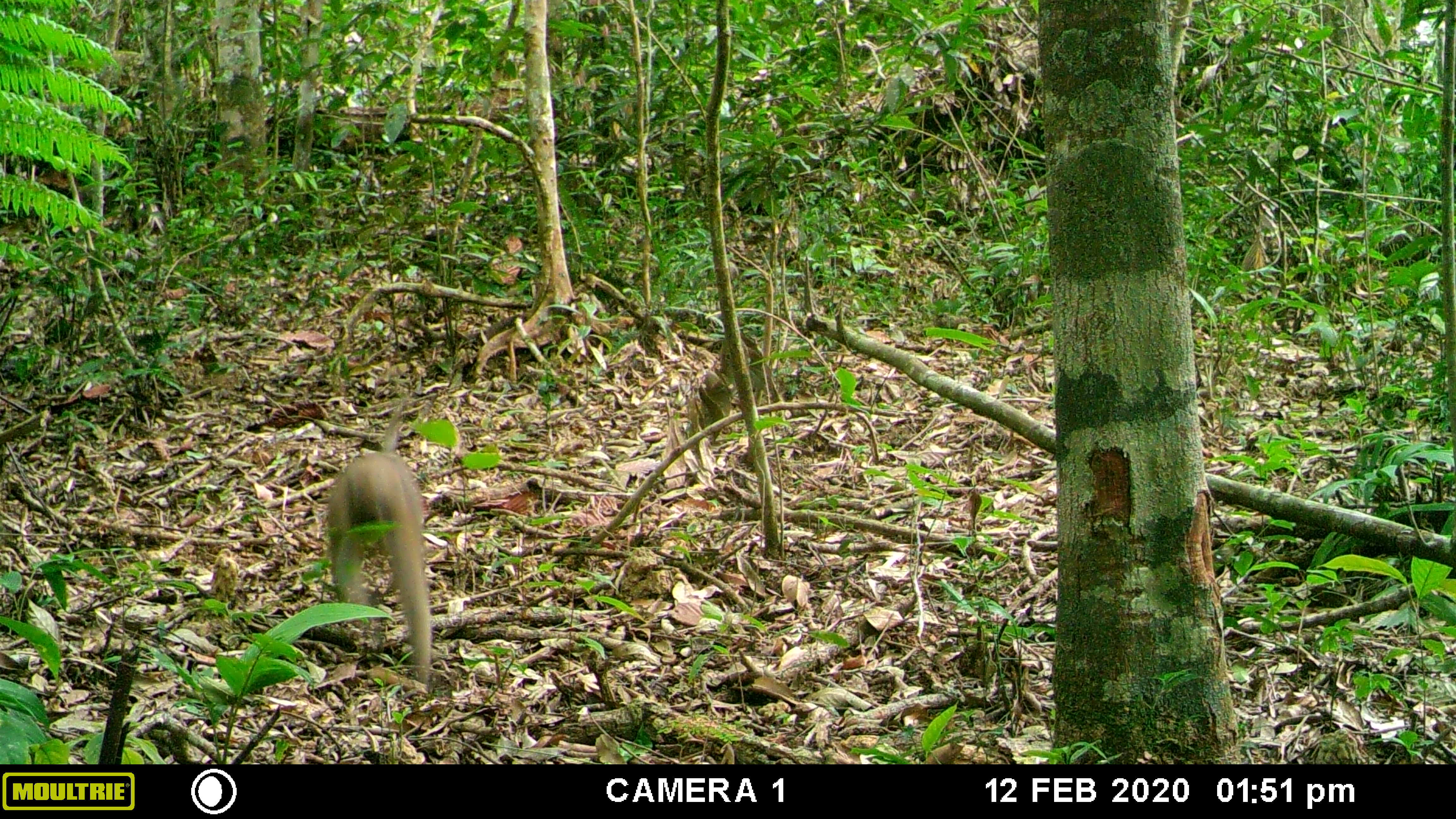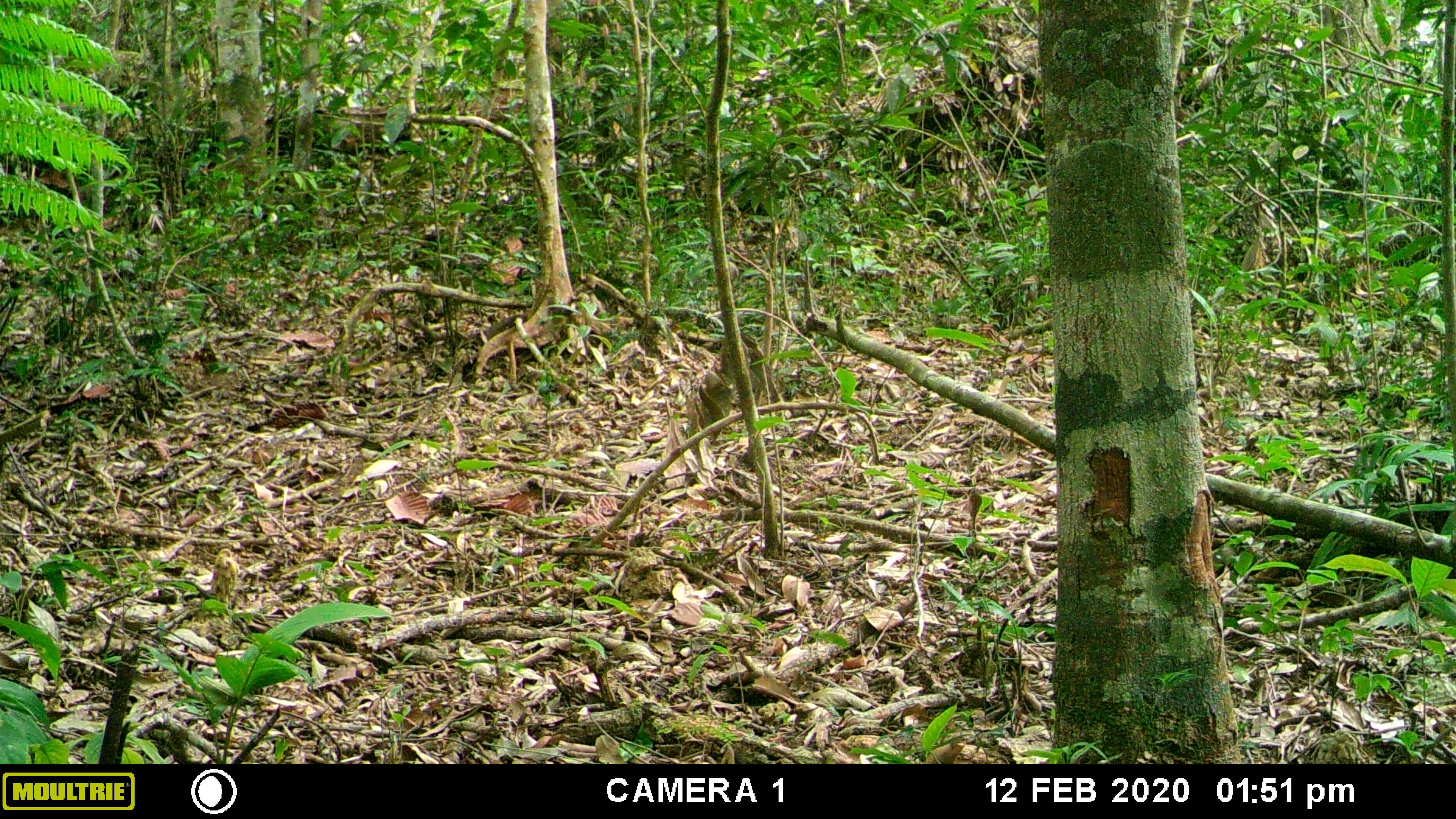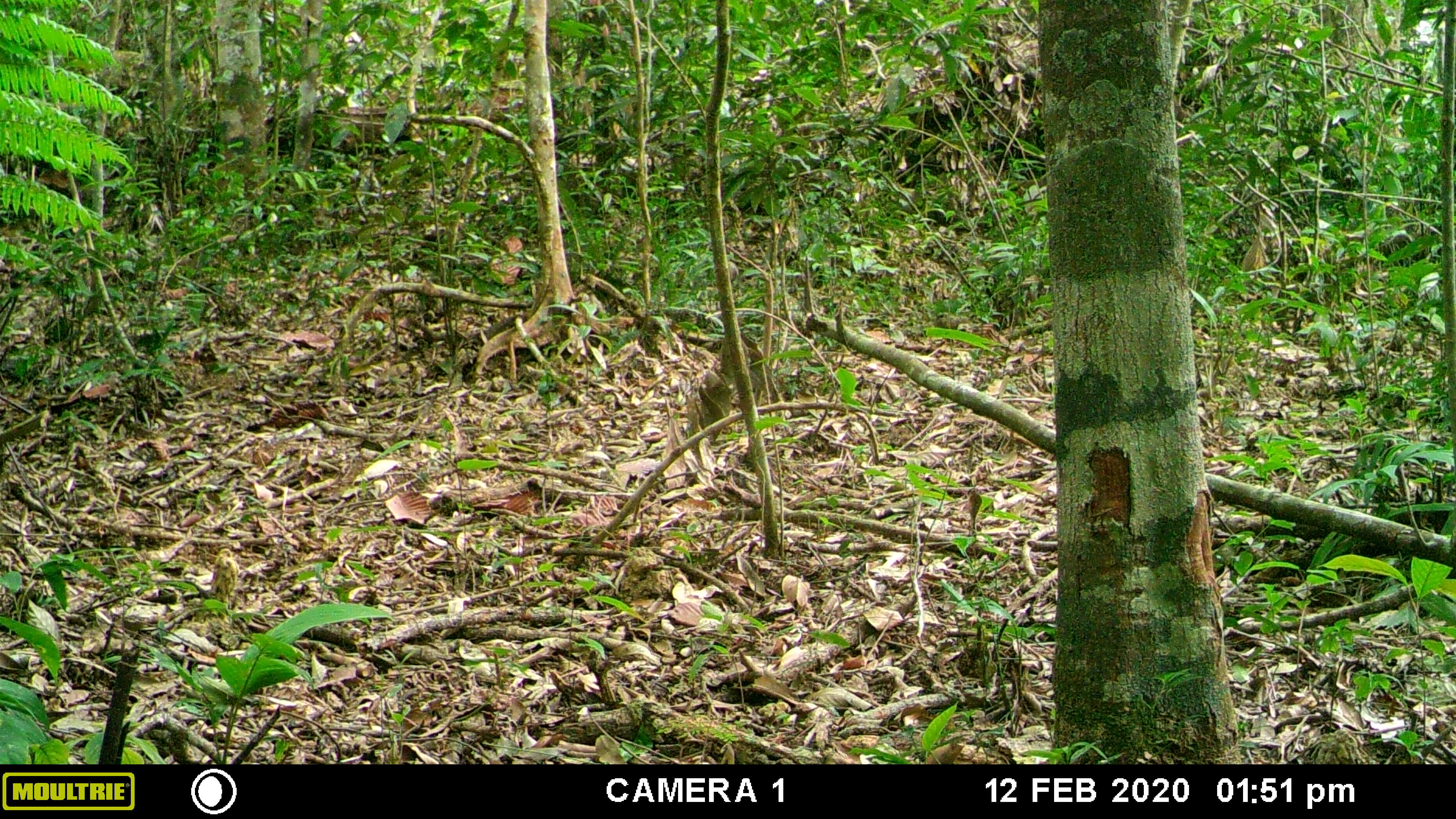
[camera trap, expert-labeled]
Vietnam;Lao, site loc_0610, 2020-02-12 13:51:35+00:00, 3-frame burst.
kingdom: Animalia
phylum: Chordata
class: Mammalia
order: Primates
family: Cercopithecidae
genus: Macaca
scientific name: Macaca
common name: macaques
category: assam or rhesus macaque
Assam or rhesus macaque (macaques) (Macaca). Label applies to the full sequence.